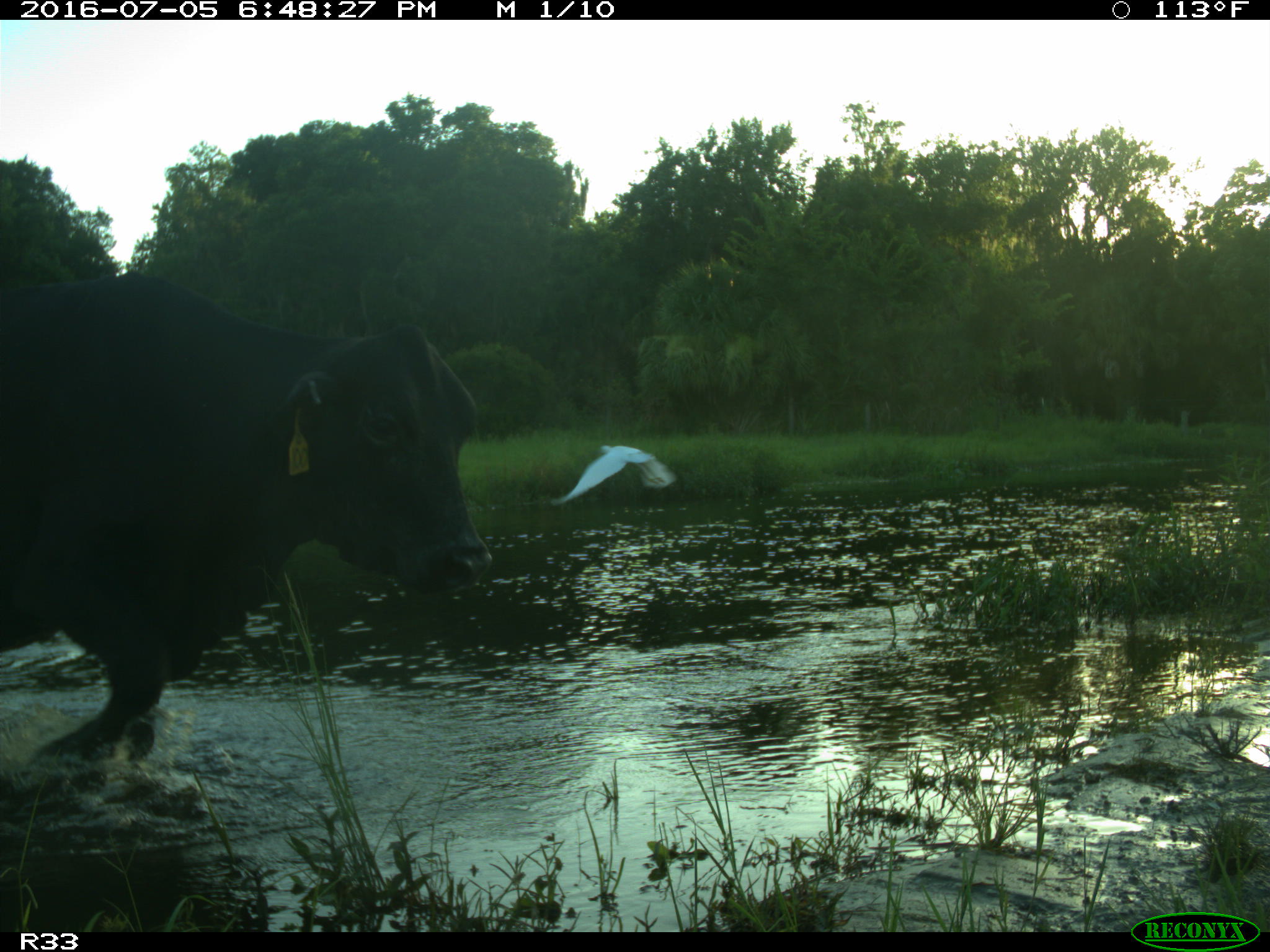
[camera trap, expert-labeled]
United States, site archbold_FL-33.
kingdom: Animalia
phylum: Chordata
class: Mammalia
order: Artiodactyla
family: Bovidae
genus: Bos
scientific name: Bos taurus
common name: domestic cow